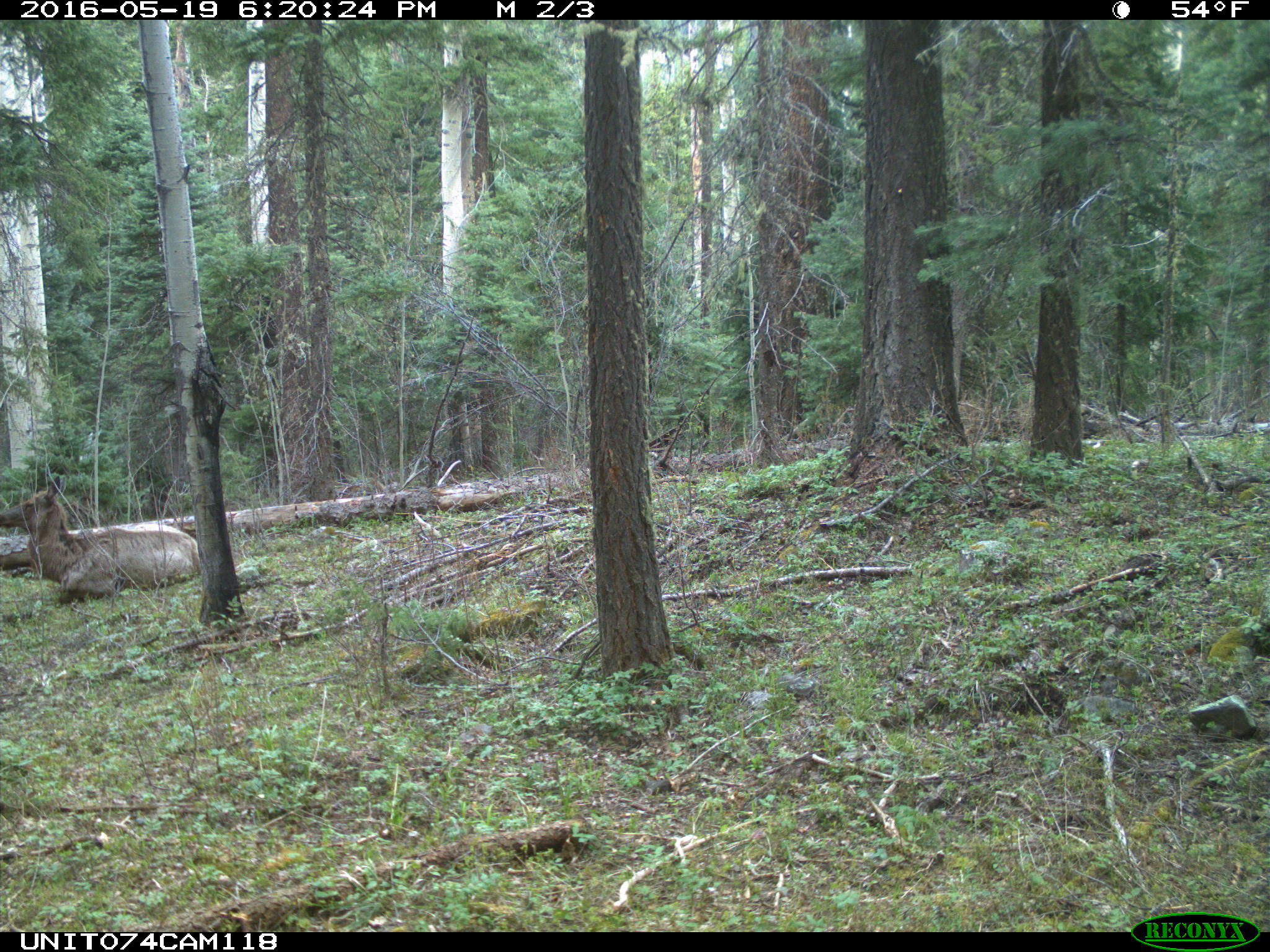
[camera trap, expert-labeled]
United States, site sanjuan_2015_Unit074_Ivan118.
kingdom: Animalia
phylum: Chordata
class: Mammalia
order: Artiodactyla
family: Cervidae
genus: Cervus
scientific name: Cervus elaphus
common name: red deer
Cervus elaphus (red deer).